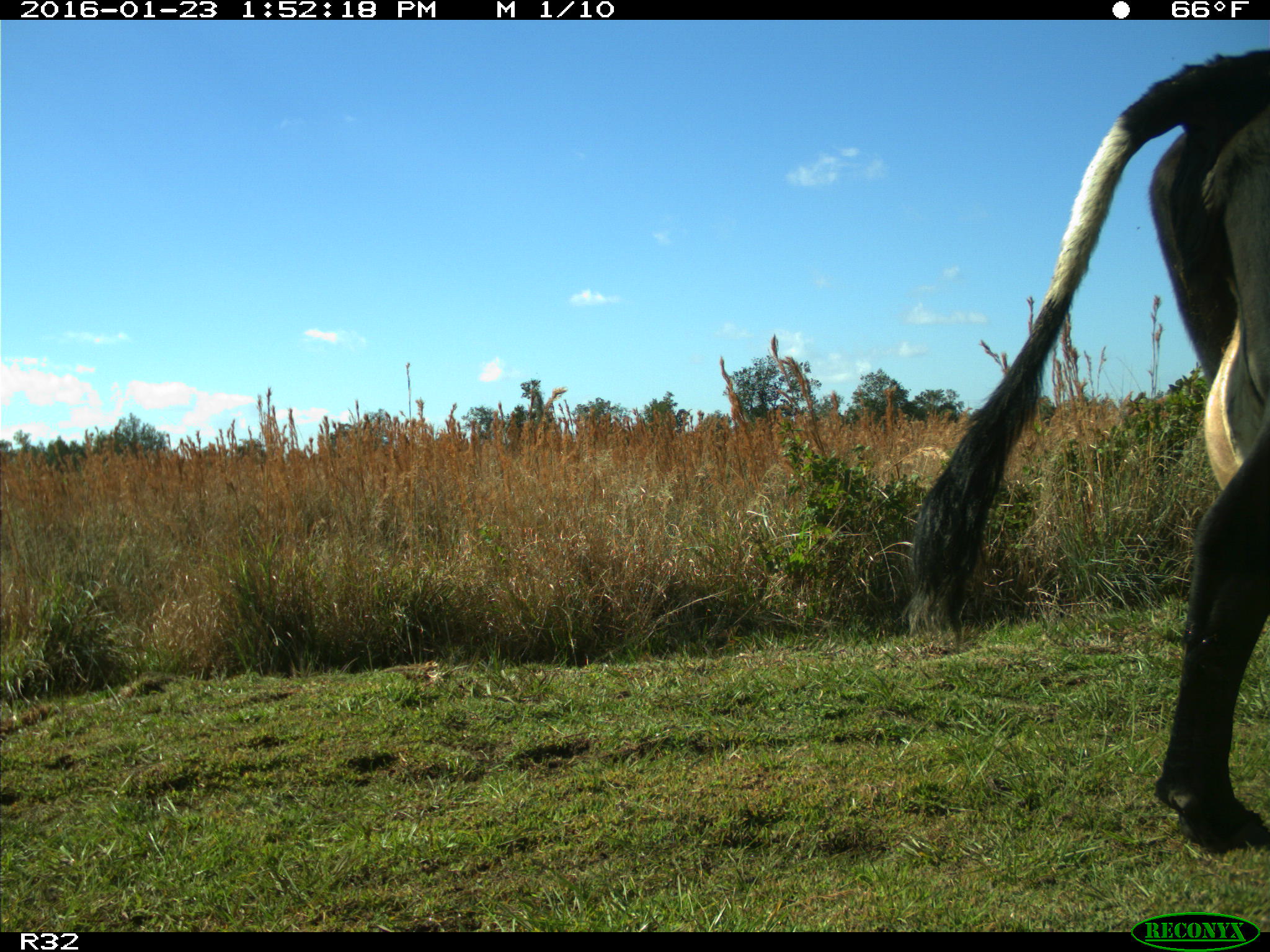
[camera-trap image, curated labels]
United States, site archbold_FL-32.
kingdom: Animalia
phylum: Chordata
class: Mammalia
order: Artiodactyla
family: Bovidae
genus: Bos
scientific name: Bos taurus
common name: domestic cow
Bos taurus (domestic cow).